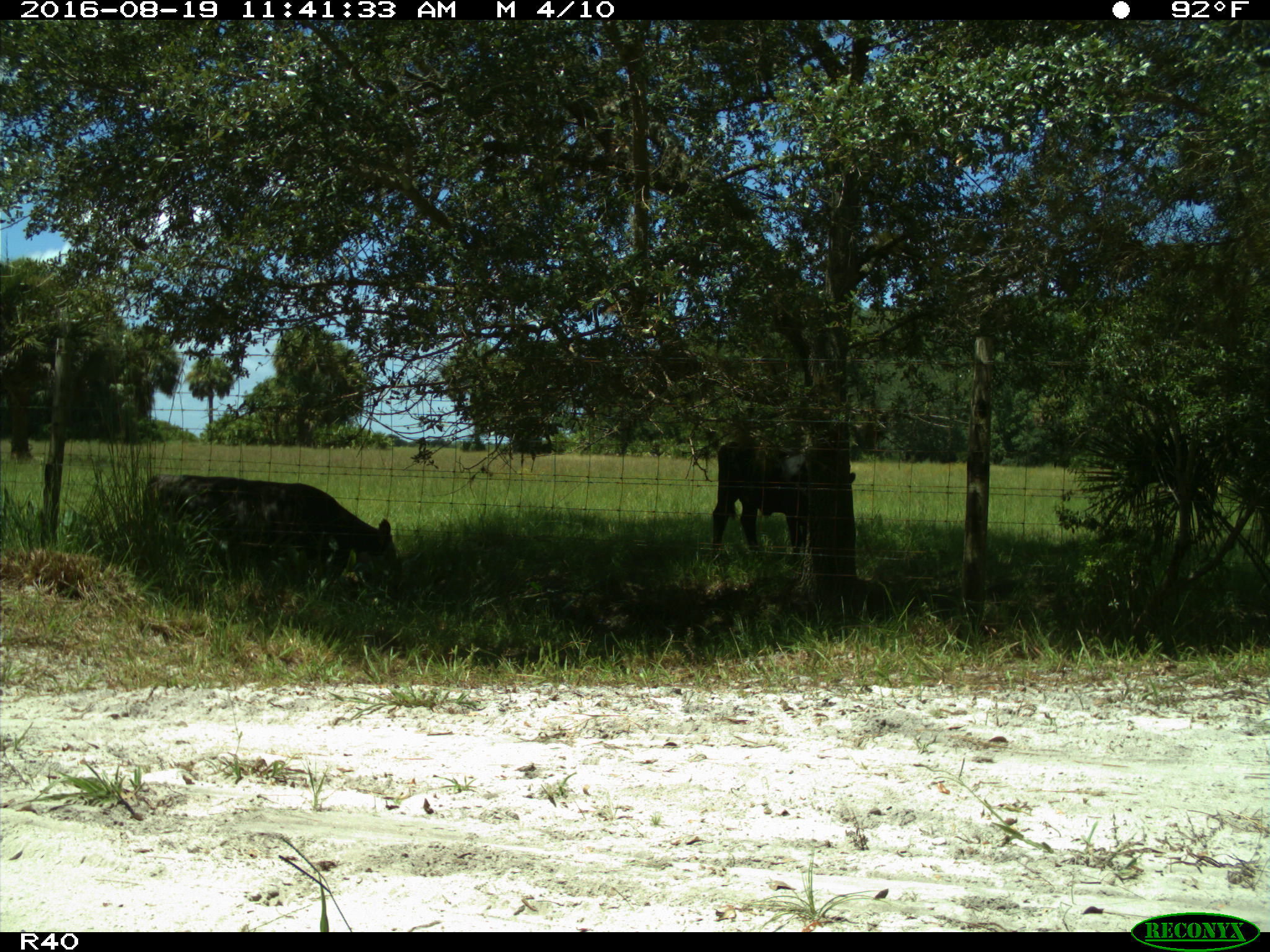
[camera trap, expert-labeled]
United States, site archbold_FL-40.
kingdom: Animalia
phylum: Chordata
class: Mammalia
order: Artiodactyla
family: Bovidae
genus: Bos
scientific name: Bos taurus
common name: domestic cow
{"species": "Bos taurus (domestic cow)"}